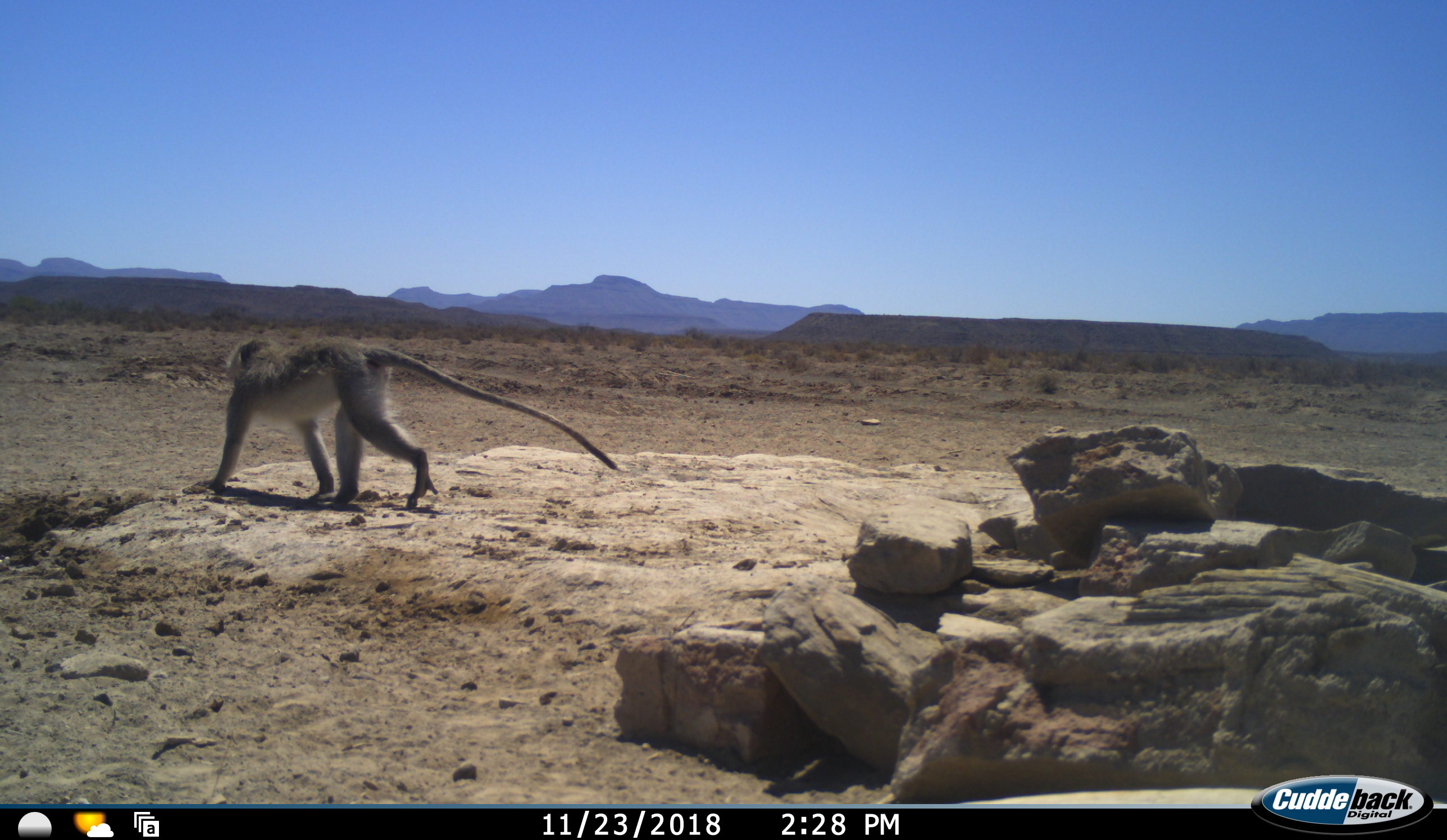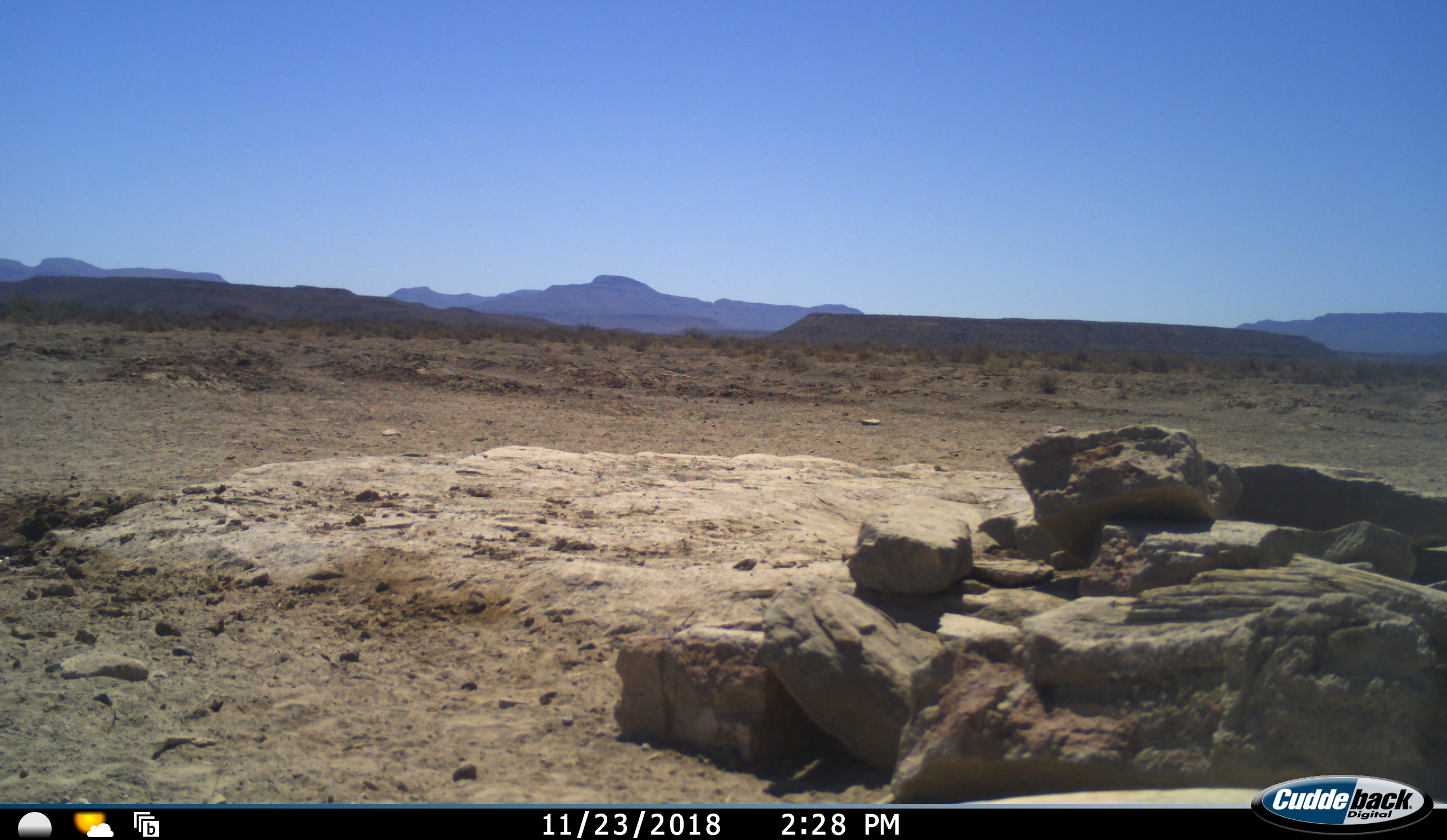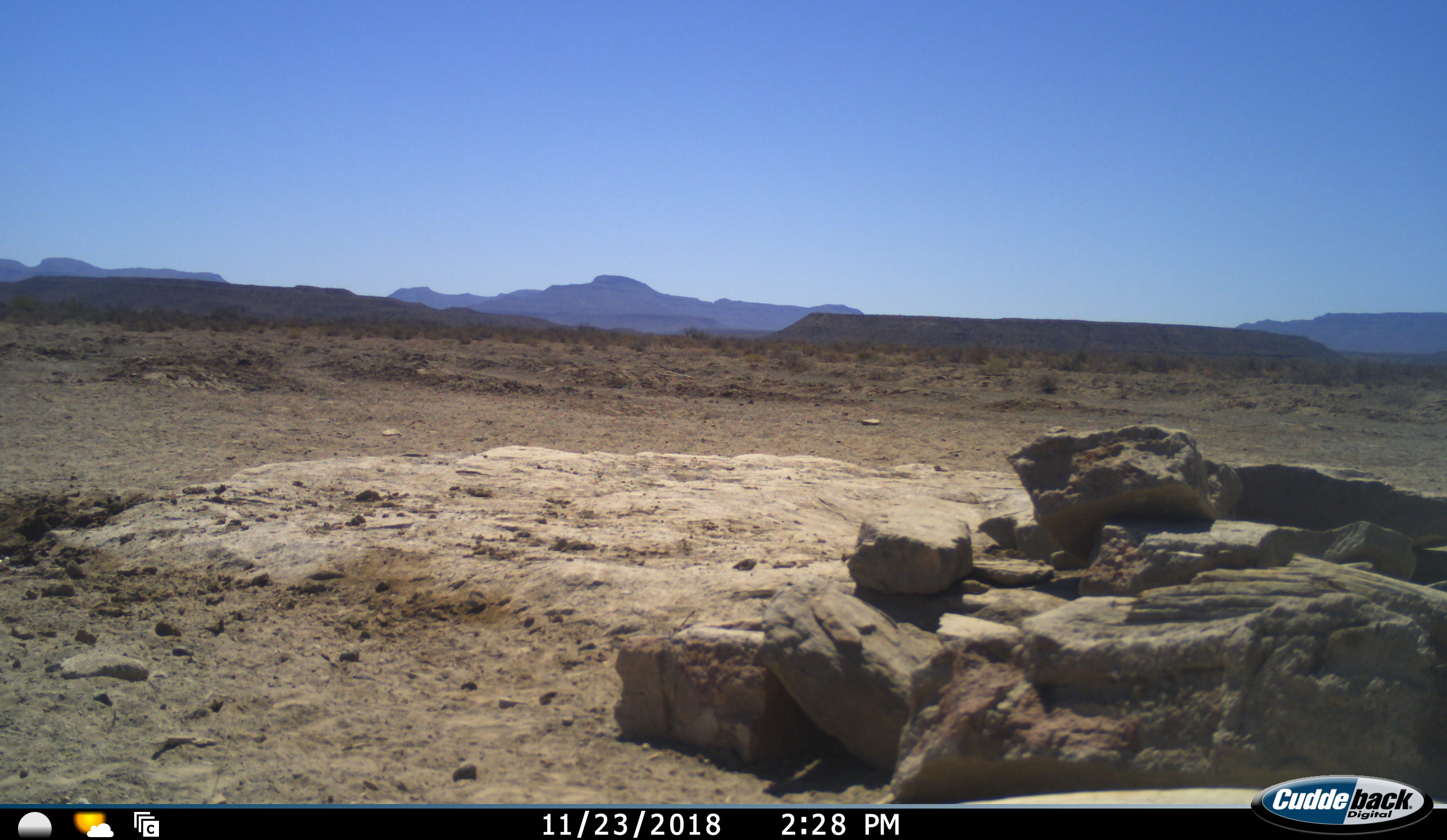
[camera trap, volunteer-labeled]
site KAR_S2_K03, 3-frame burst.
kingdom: Animalia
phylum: Chordata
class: Mammalia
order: Primates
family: Cercopithecidae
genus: Chlorocebus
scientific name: Chlorocebus pygerythrus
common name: vervet monkey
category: monkeyvervet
Monkeyvervet (vervet monkey) (Chlorocebus pygerythrus), count 1. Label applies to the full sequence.